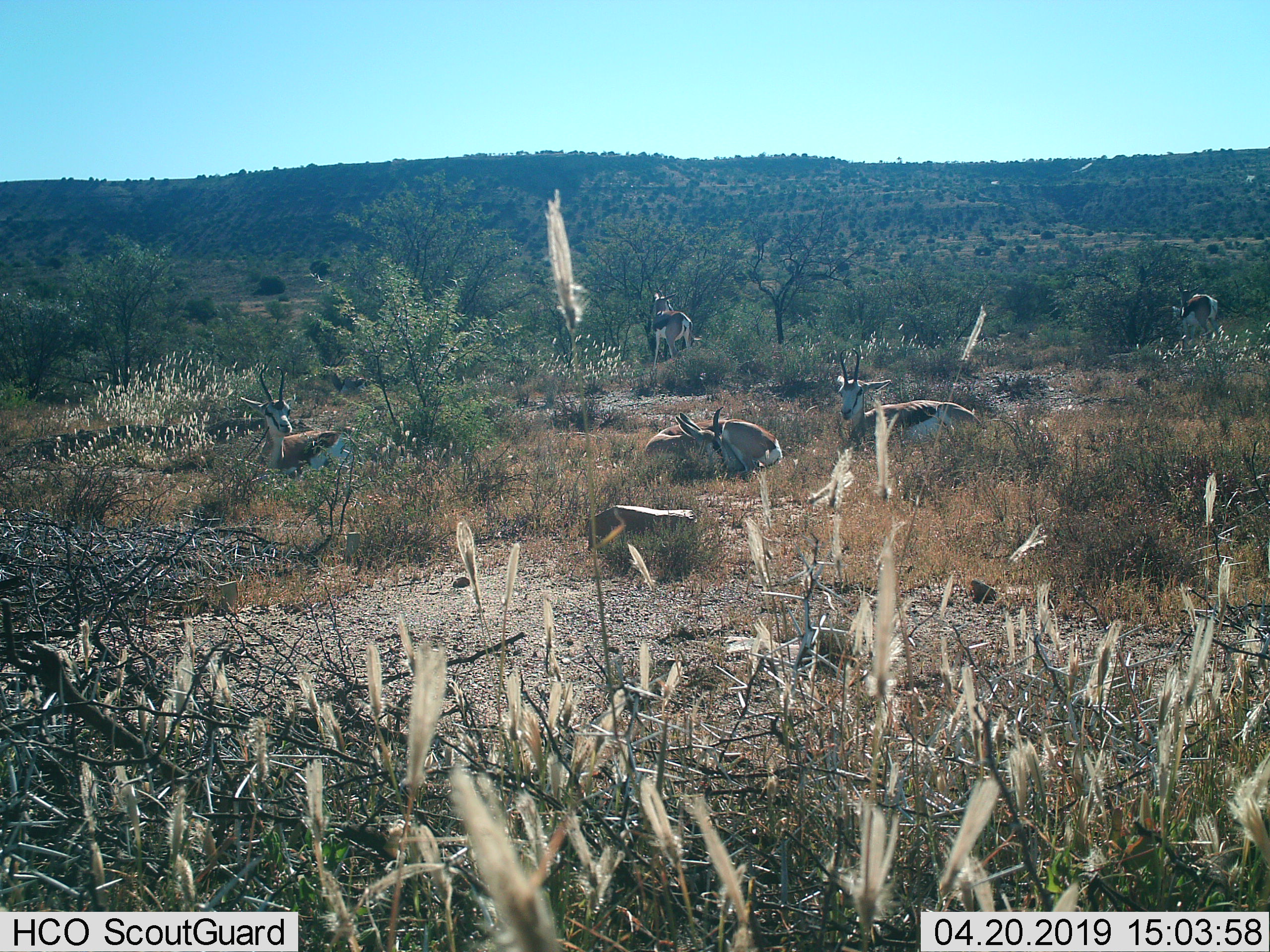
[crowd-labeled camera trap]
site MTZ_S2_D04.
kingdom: Animalia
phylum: Chordata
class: Mammalia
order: Artiodactyla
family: Bovidae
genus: Antidorcas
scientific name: Antidorcas marsupialis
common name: springbok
Springbok (Antidorcas marsupialis), count 5. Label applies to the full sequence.